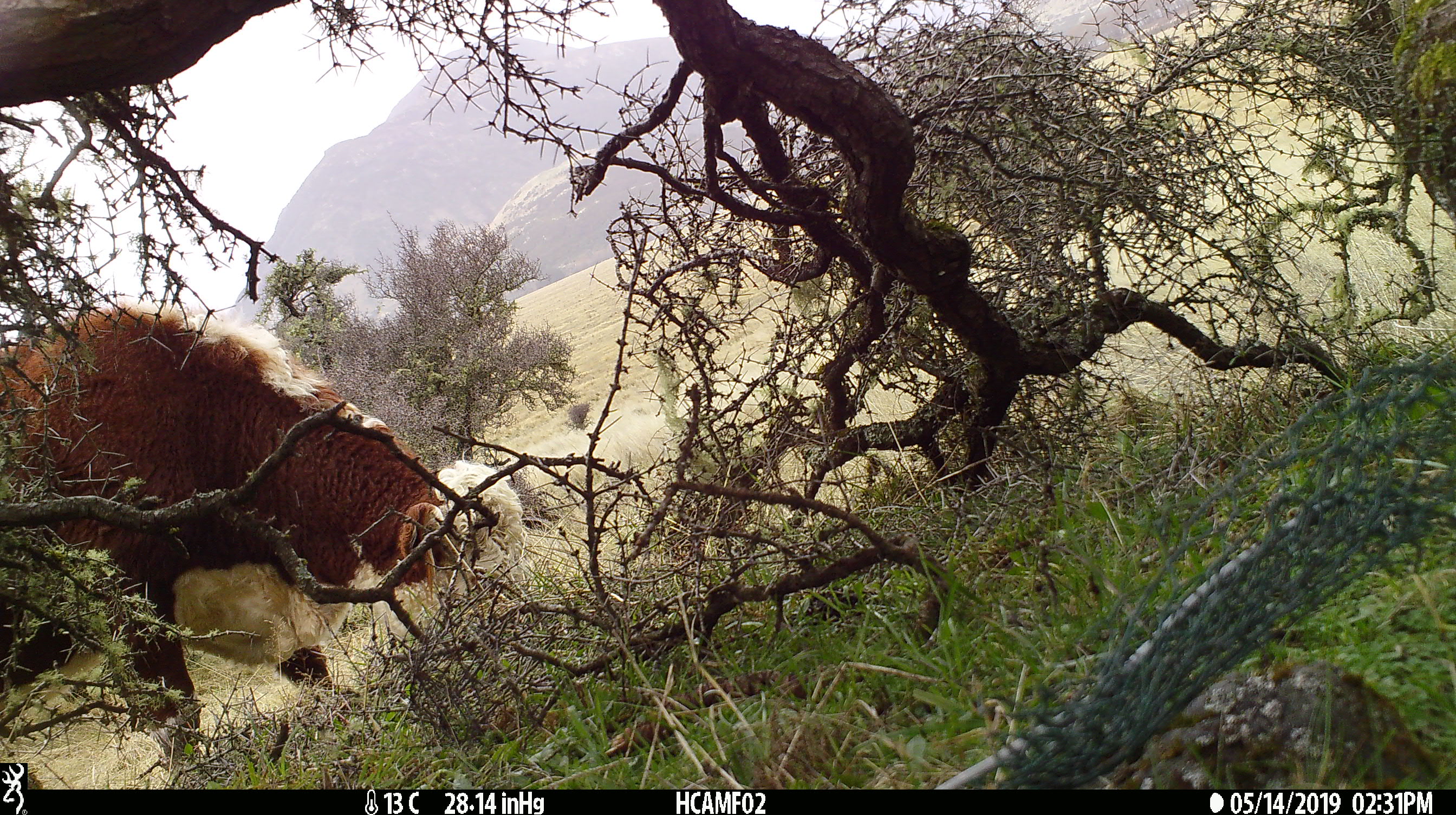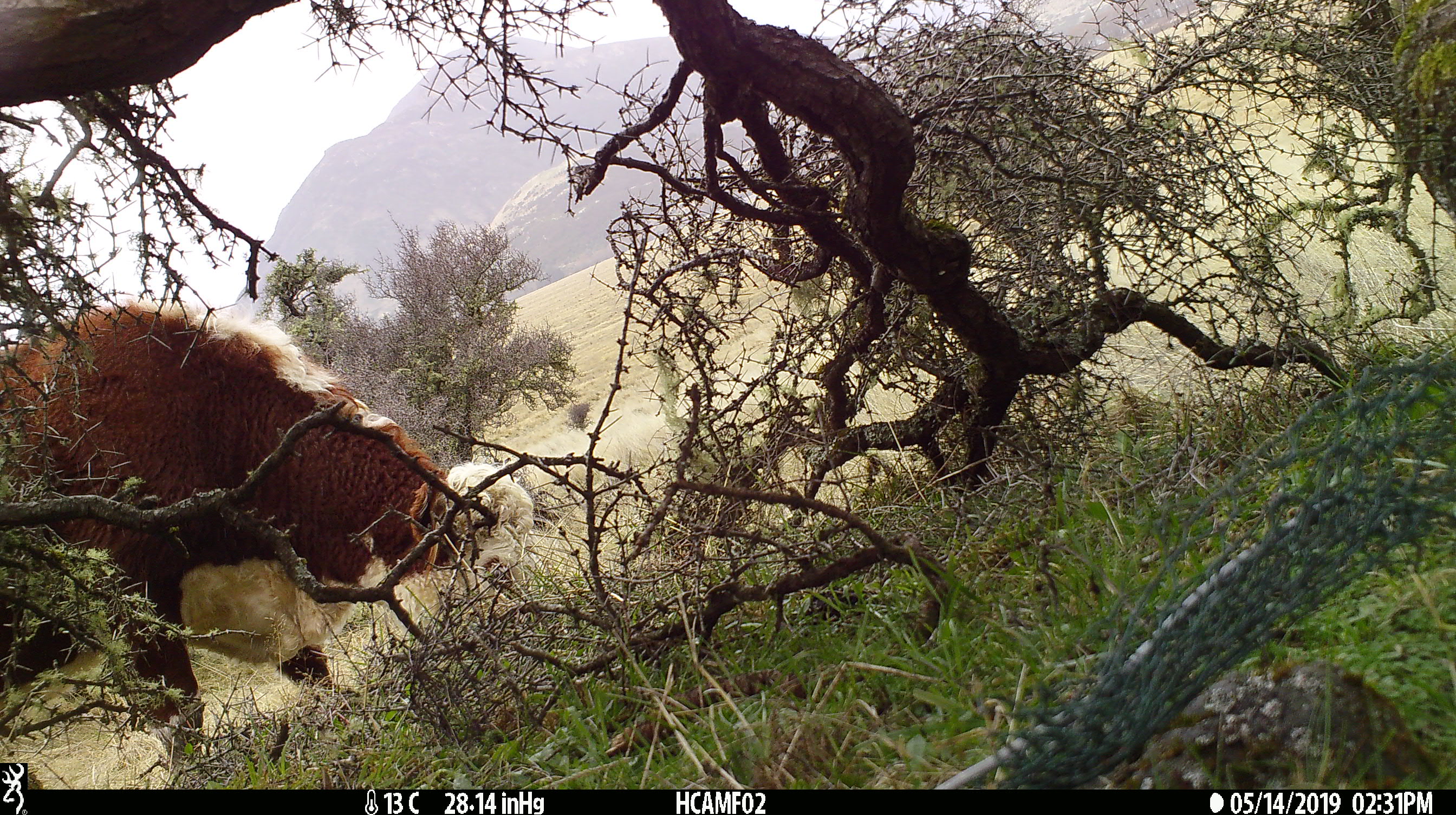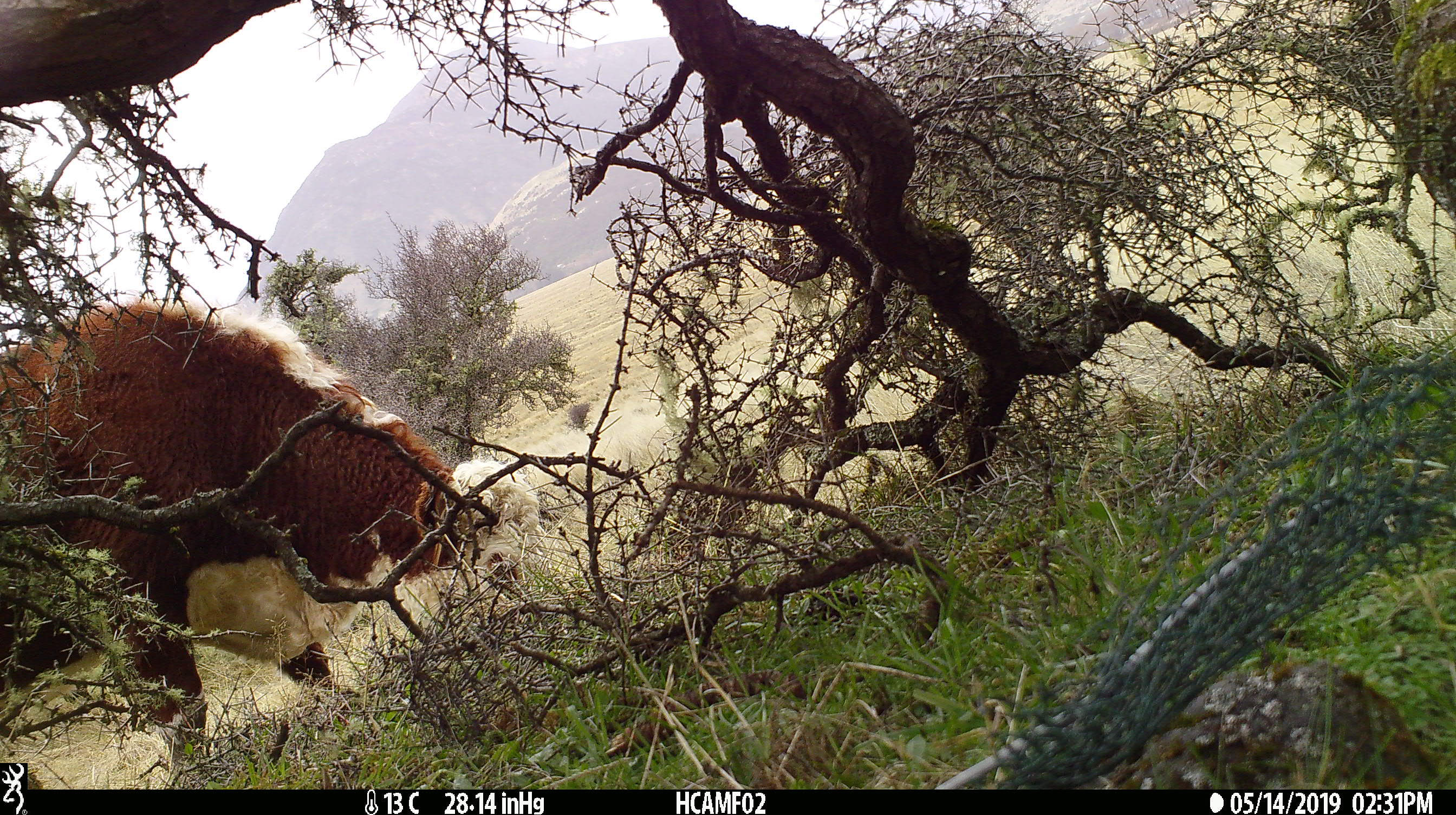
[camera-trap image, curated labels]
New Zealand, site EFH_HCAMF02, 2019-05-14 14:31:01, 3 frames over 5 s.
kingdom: Animalia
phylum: Chordata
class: Mammalia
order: Artiodactyla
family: Bovidae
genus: Bos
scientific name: Bos taurus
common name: domestic cow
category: cow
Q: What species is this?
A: Cow (domestic cow) (Bos taurus).